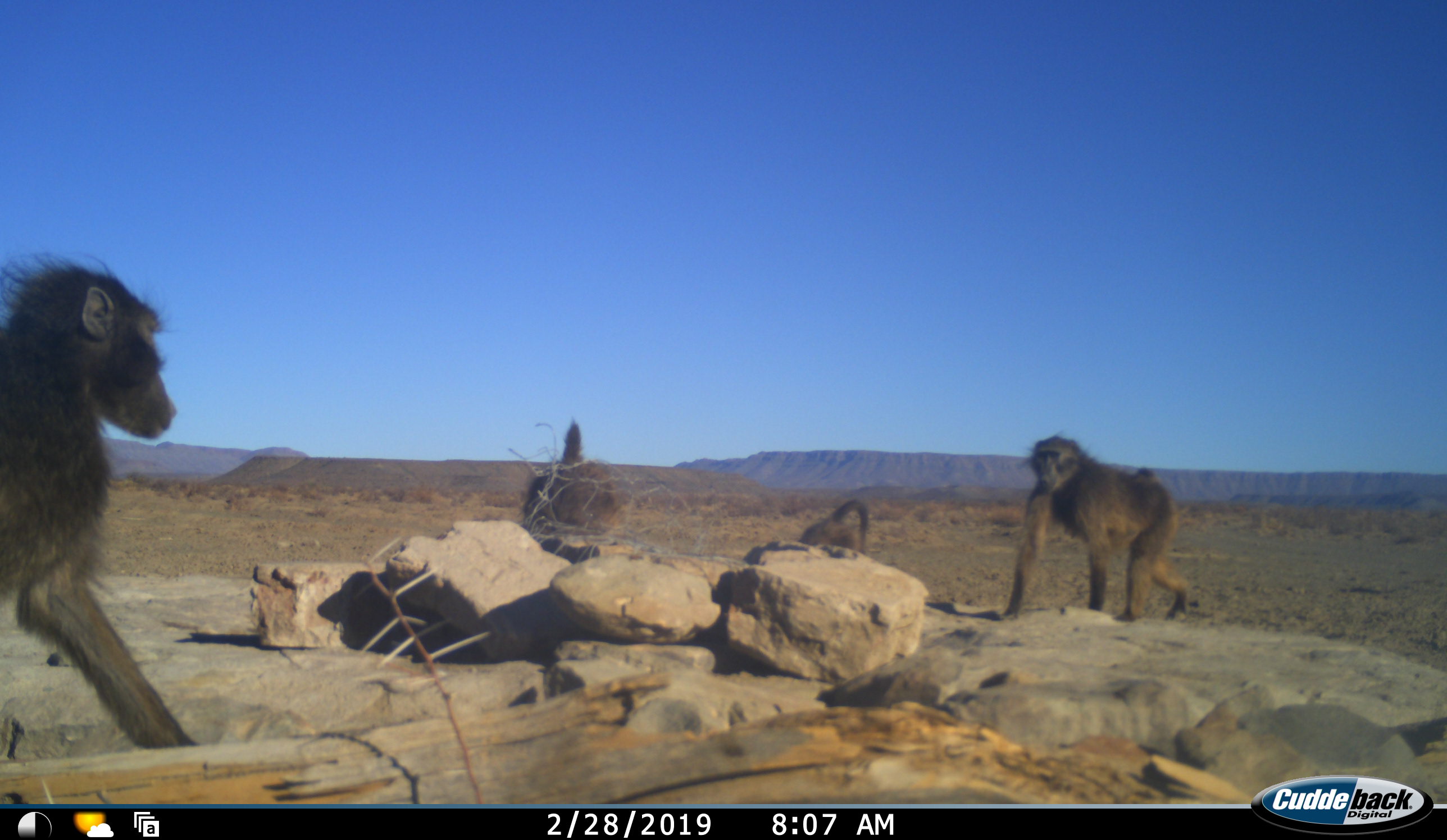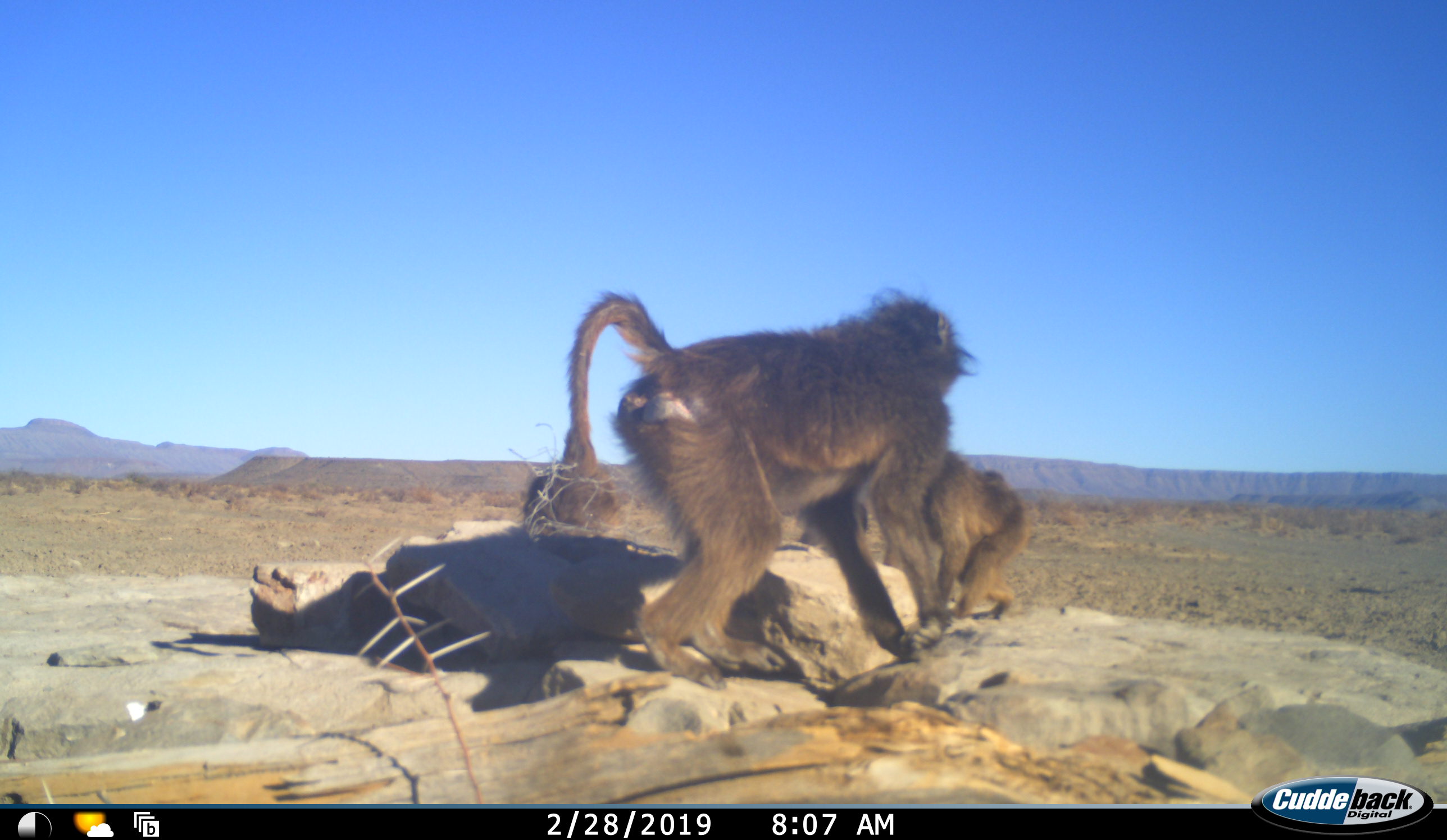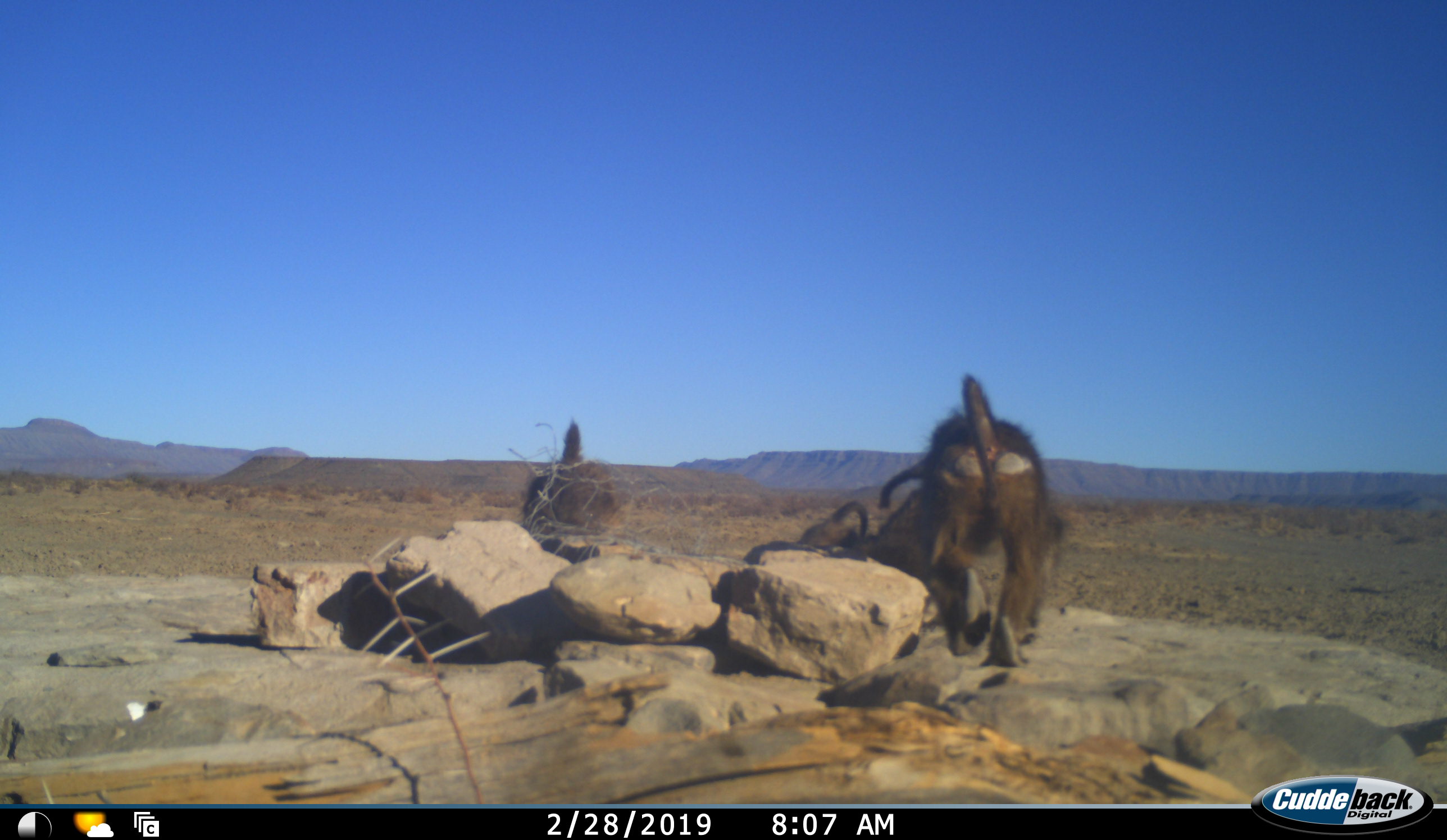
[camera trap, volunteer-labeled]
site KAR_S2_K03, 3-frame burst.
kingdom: Animalia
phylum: Chordata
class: Mammalia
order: Primates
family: Cercopithecidae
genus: Papio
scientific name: Papio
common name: baboon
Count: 4.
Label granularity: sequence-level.